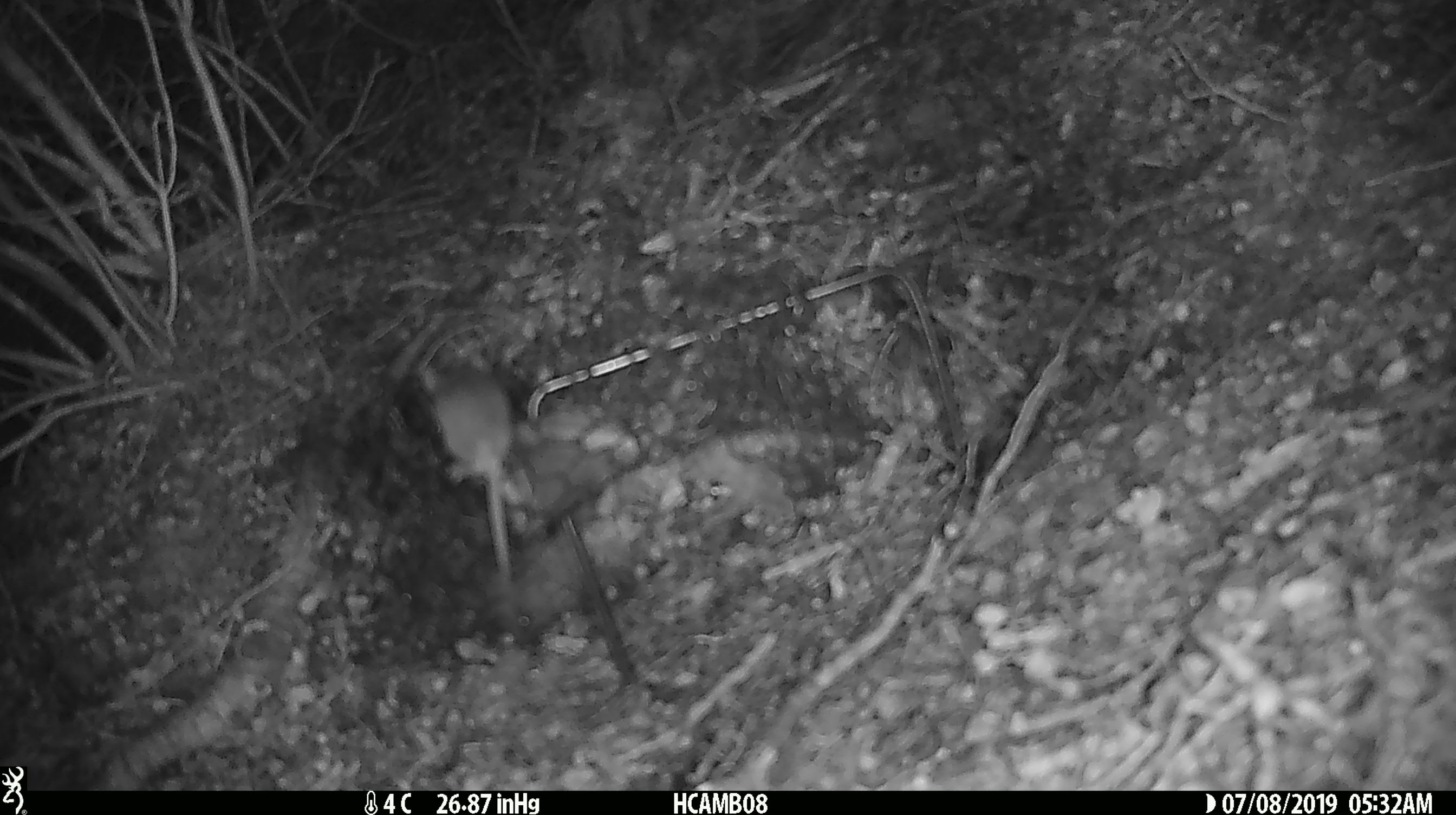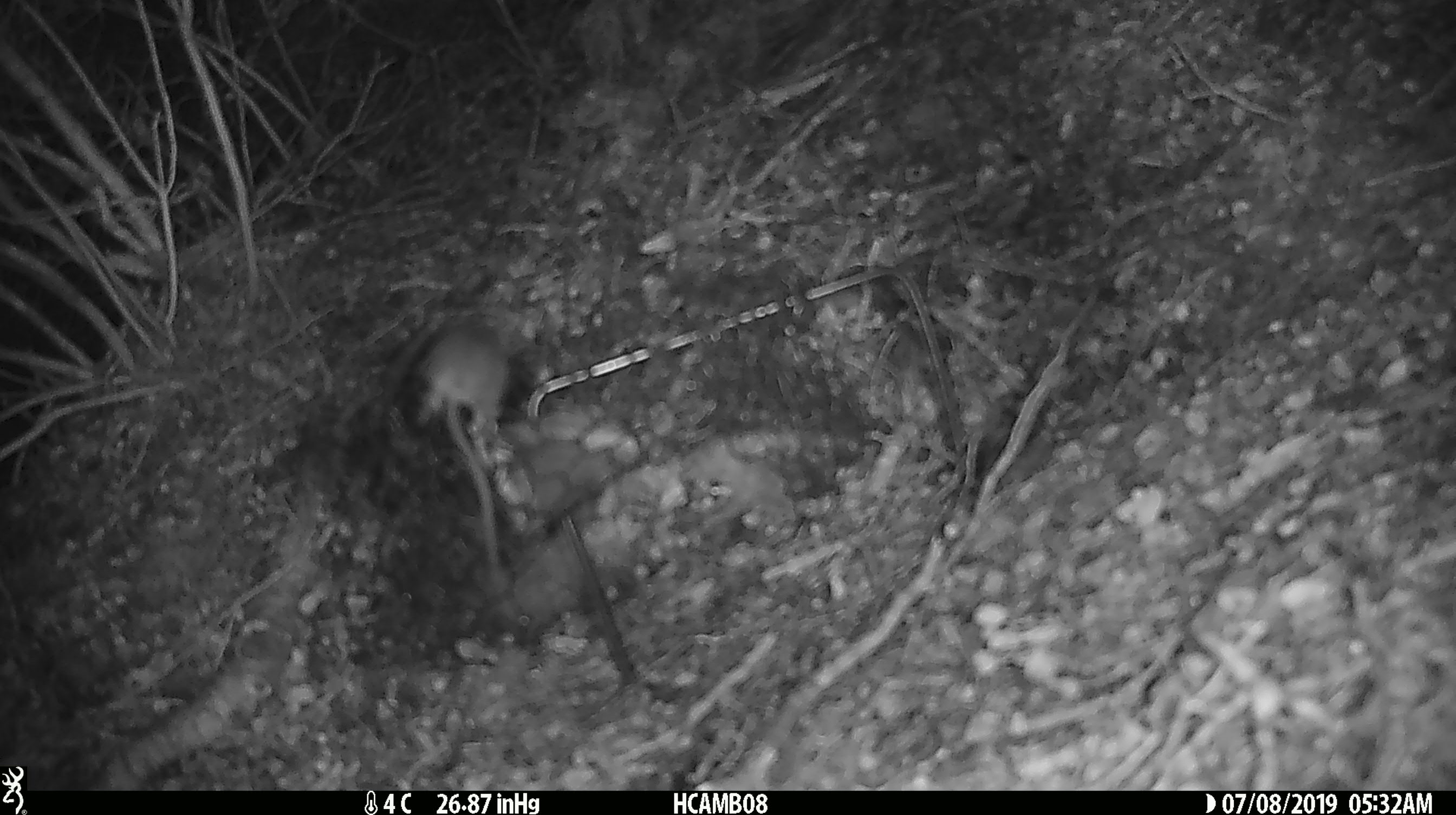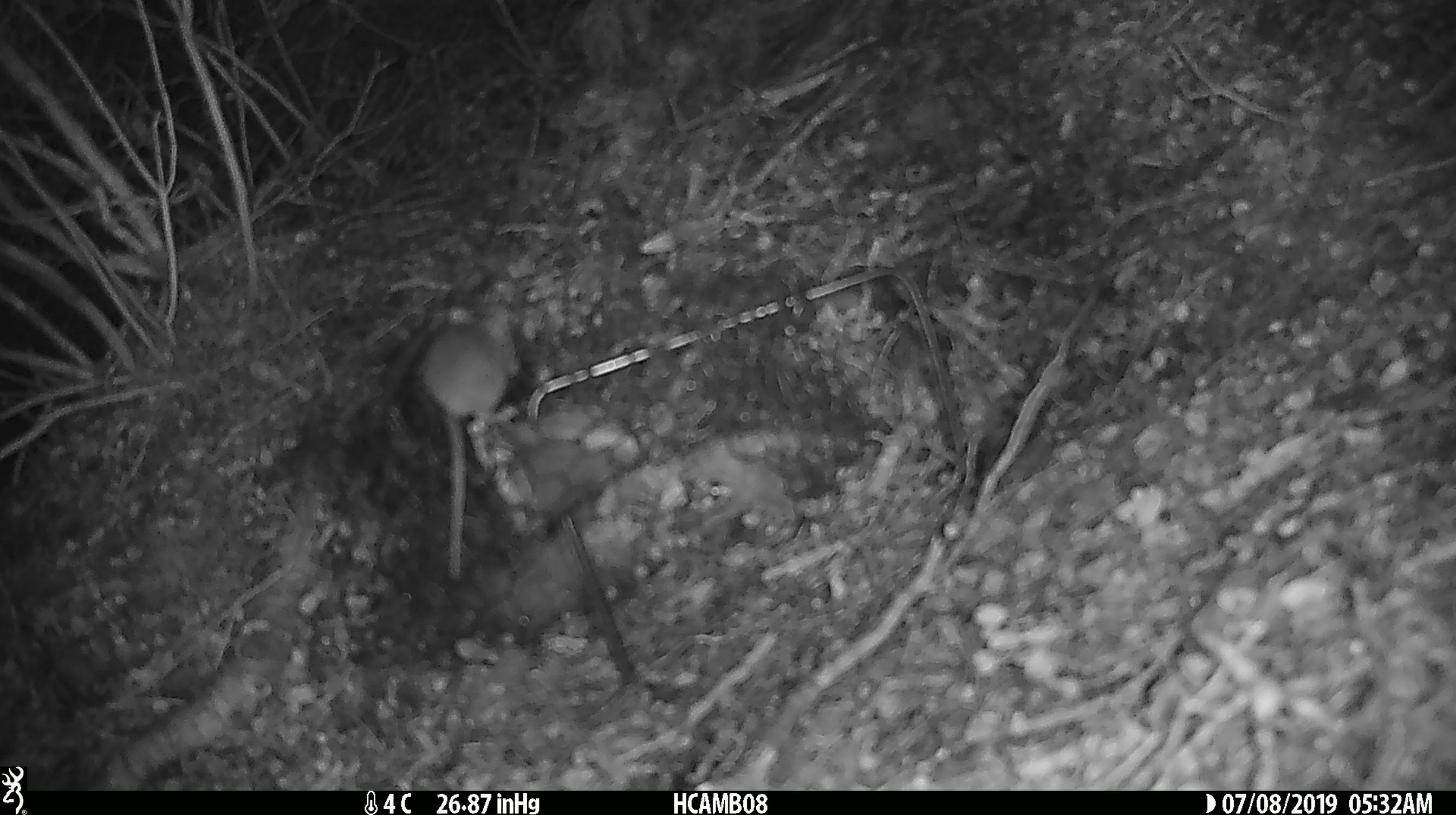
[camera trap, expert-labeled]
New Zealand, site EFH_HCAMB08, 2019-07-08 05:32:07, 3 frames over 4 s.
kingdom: Animalia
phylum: Chordata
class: Mammalia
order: Rodentia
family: Muridae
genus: Mus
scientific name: Mus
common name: mouse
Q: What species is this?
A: Mouse (Mus).